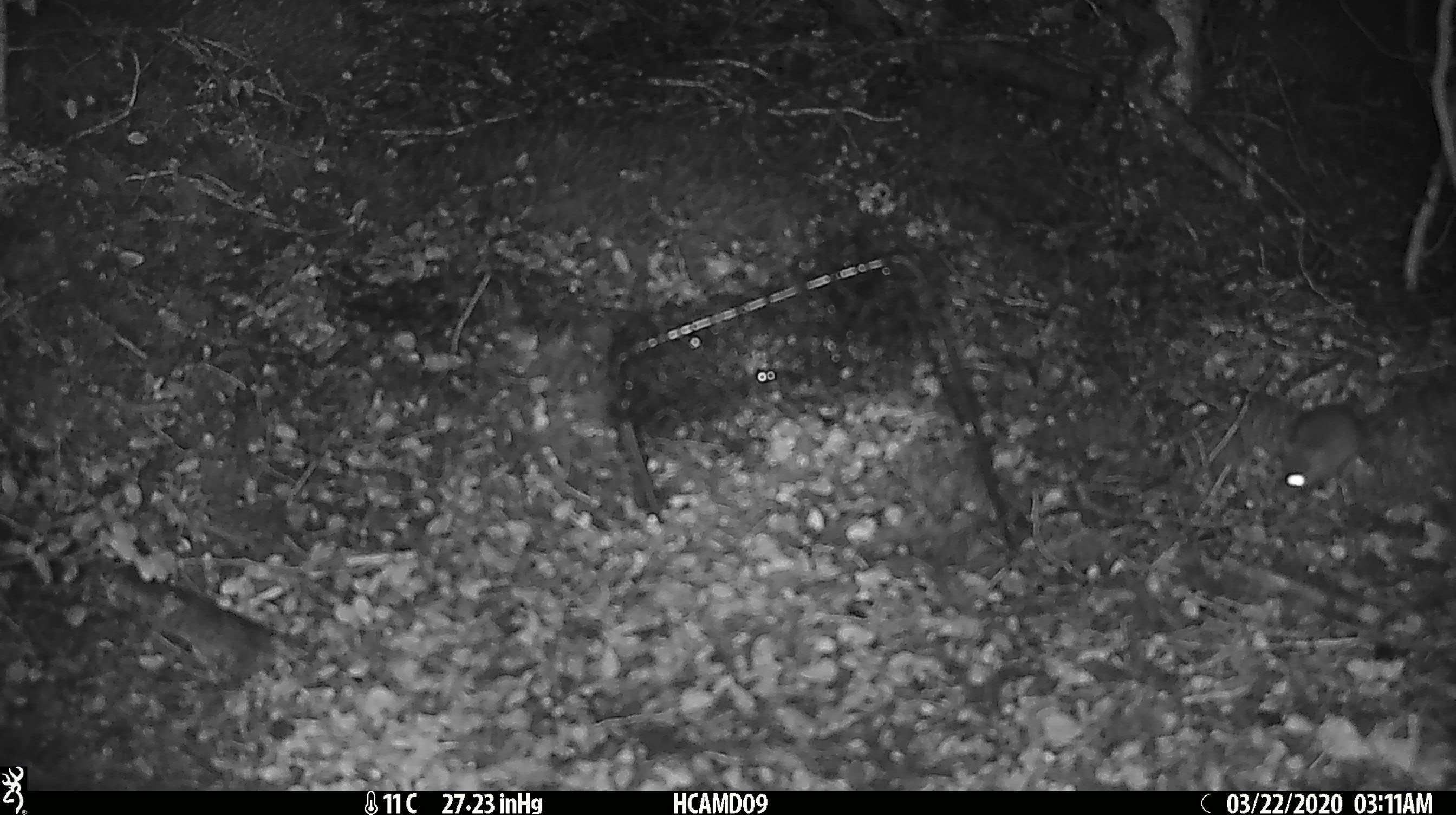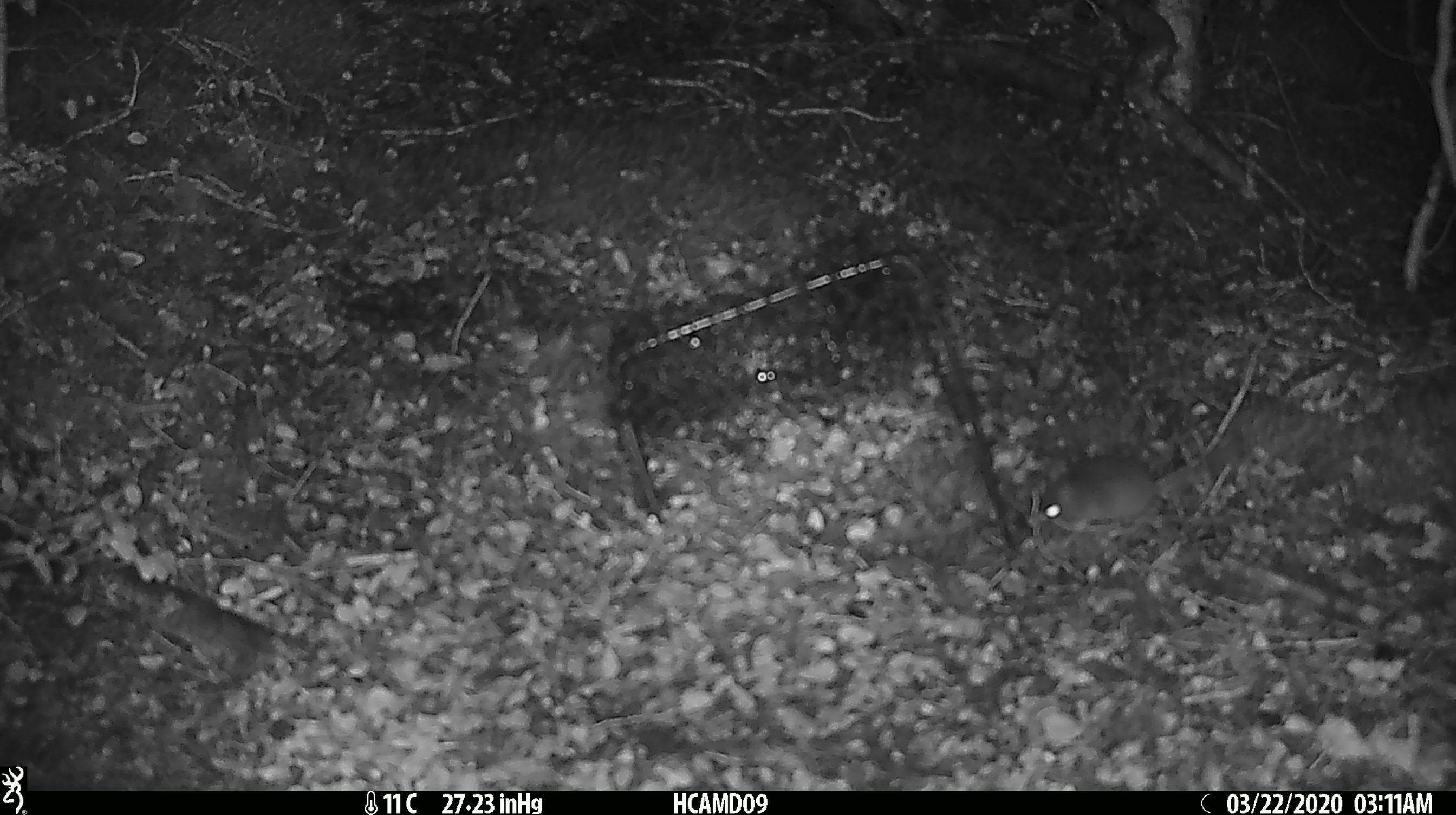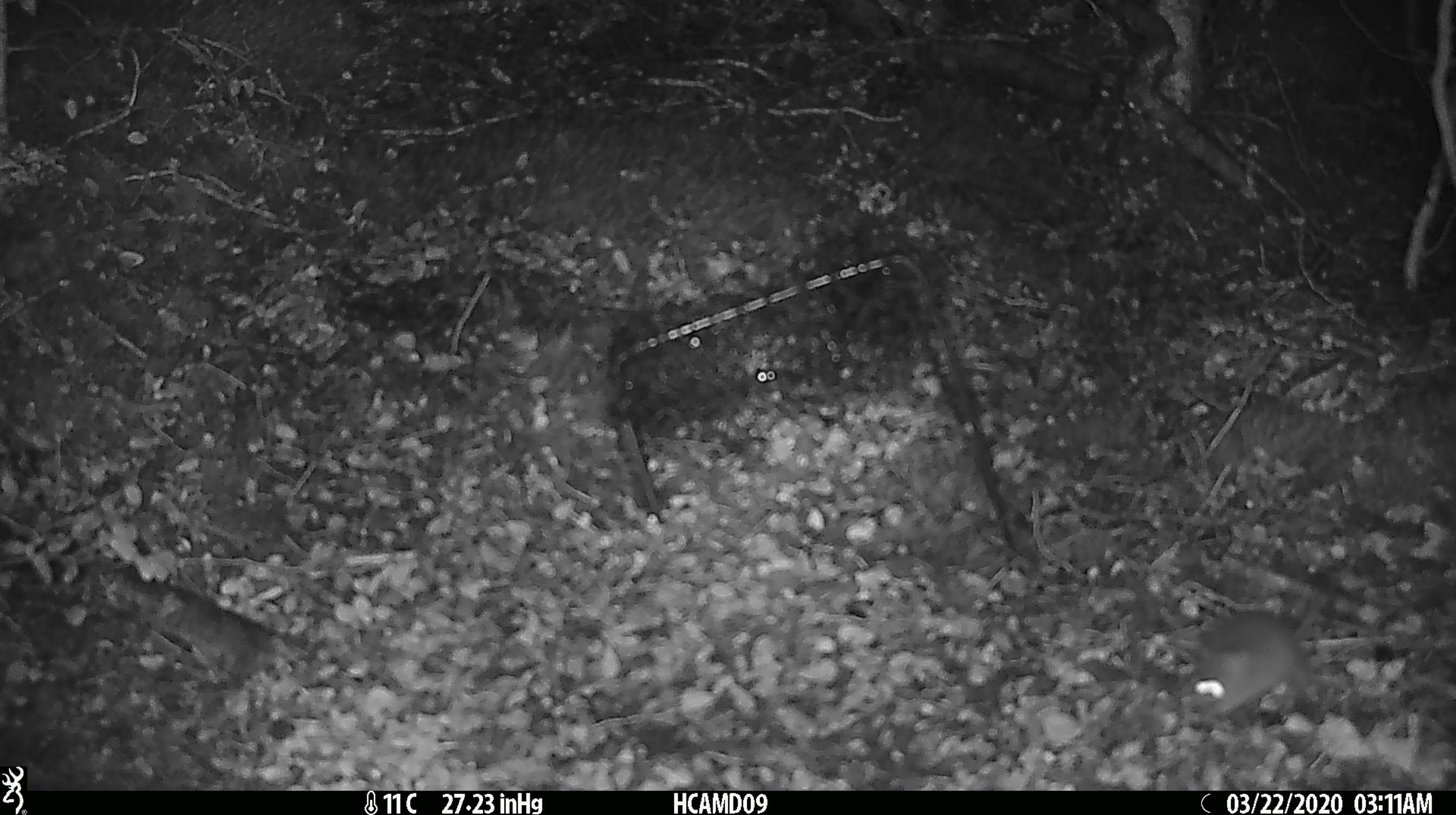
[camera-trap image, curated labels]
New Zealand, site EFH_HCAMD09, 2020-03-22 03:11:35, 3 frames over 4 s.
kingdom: Animalia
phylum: Chordata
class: Mammalia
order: Rodentia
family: Muridae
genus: Mus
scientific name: Mus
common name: mouse